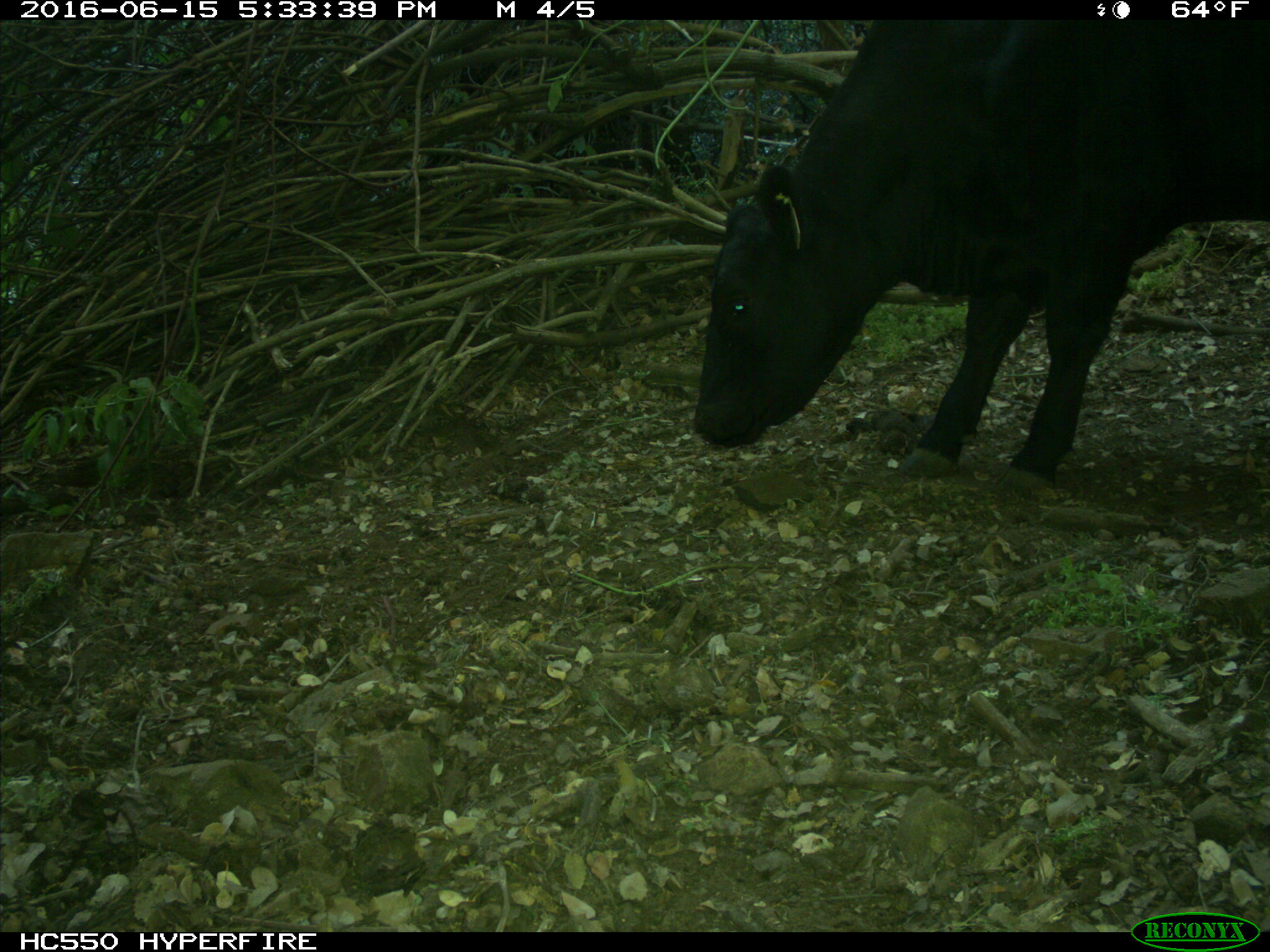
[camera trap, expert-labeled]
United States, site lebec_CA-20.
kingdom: Animalia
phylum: Chordata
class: Mammalia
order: Artiodactyla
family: Bovidae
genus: Bos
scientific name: Bos taurus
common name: domestic cow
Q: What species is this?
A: Bos taurus (domestic cow).